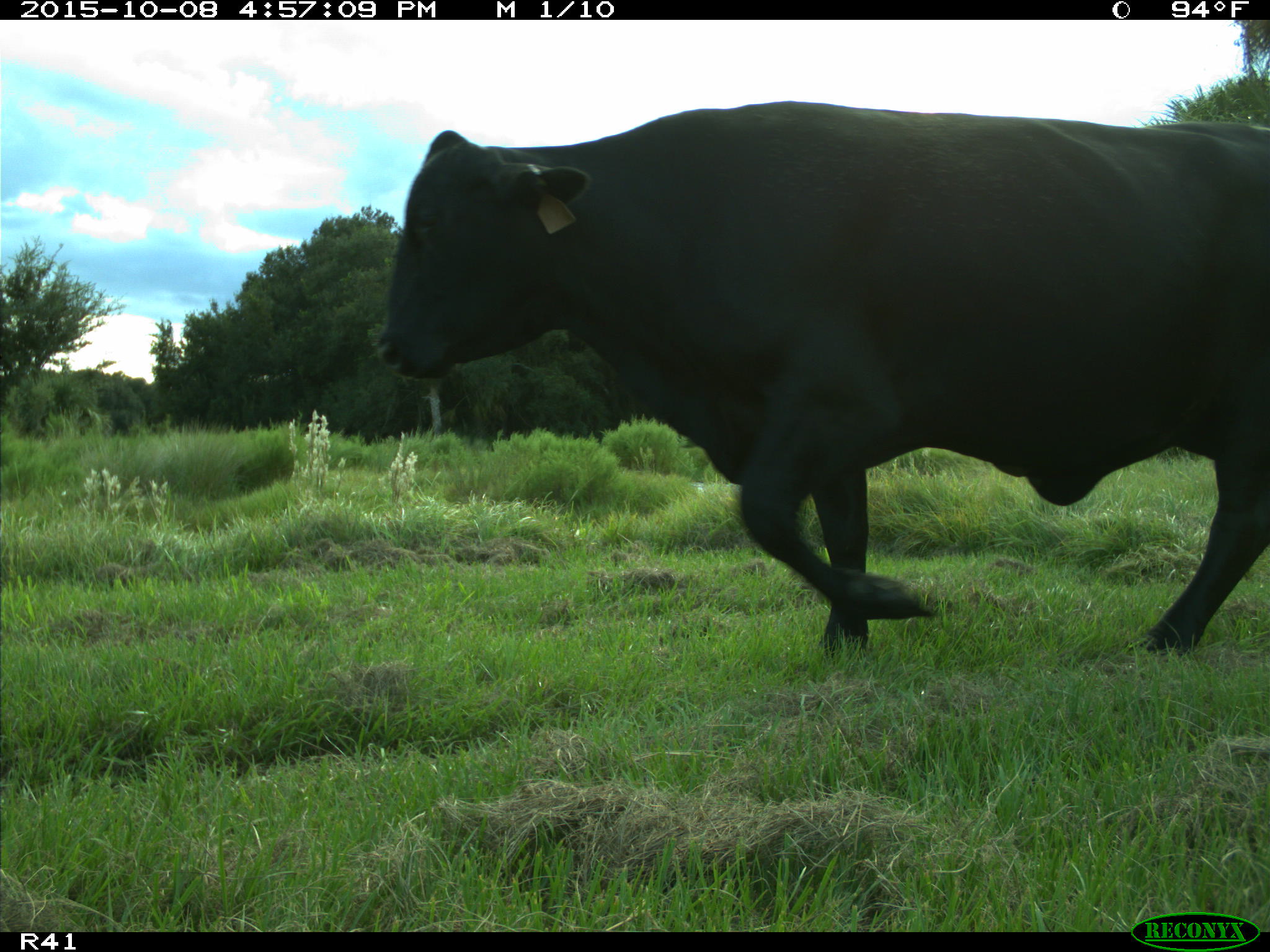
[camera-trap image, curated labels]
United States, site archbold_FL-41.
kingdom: Animalia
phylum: Chordata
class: Mammalia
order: Artiodactyla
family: Bovidae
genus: Bos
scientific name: Bos taurus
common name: domestic cow